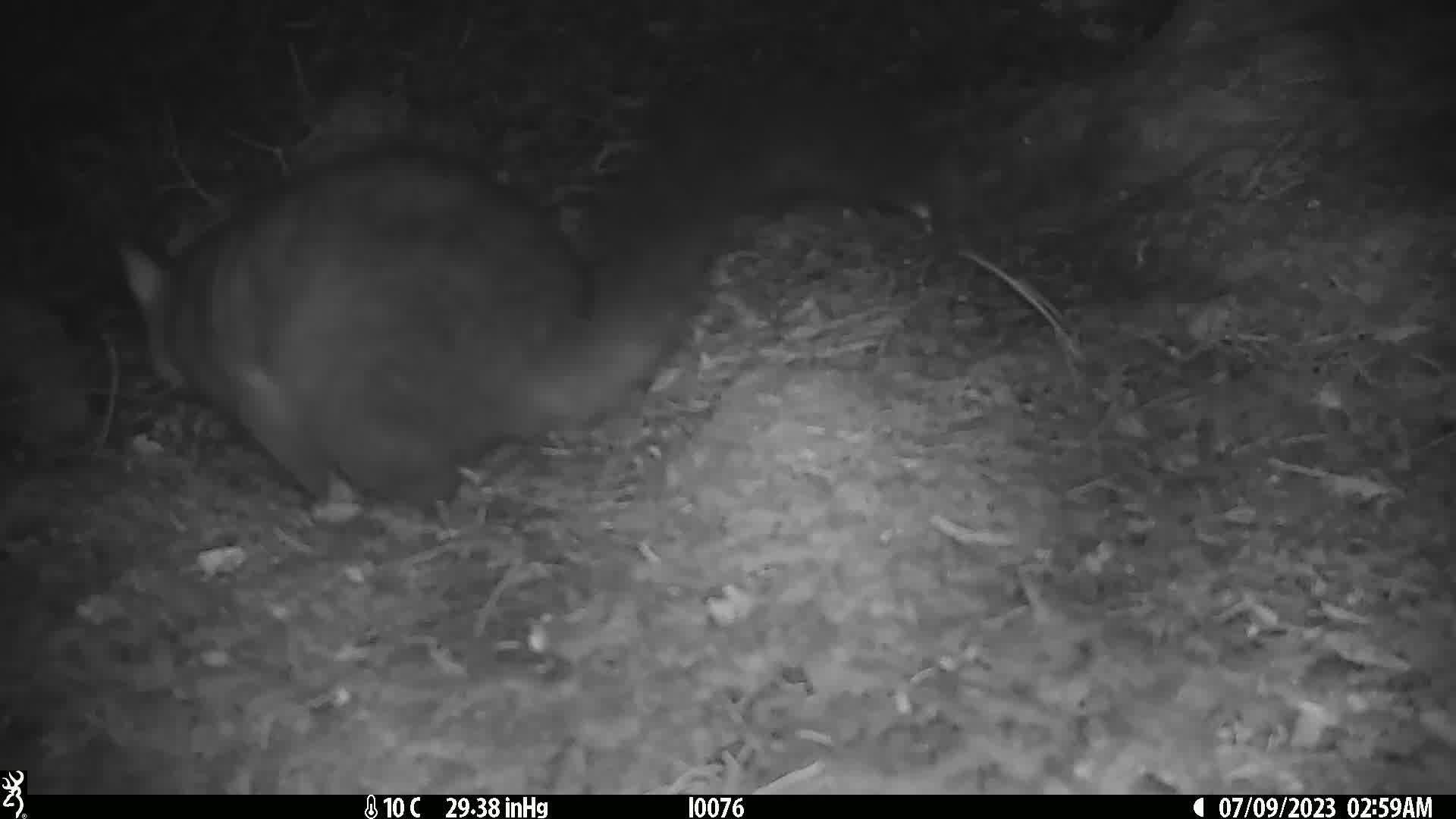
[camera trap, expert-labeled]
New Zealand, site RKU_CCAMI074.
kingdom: Animalia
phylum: Chordata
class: Mammalia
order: Diprotodontia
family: Phalangeridae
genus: Trichosurus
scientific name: Trichosurus vulpecula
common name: common brushtail possum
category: possum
Possum (common brushtail possum) (Trichosurus vulpecula).